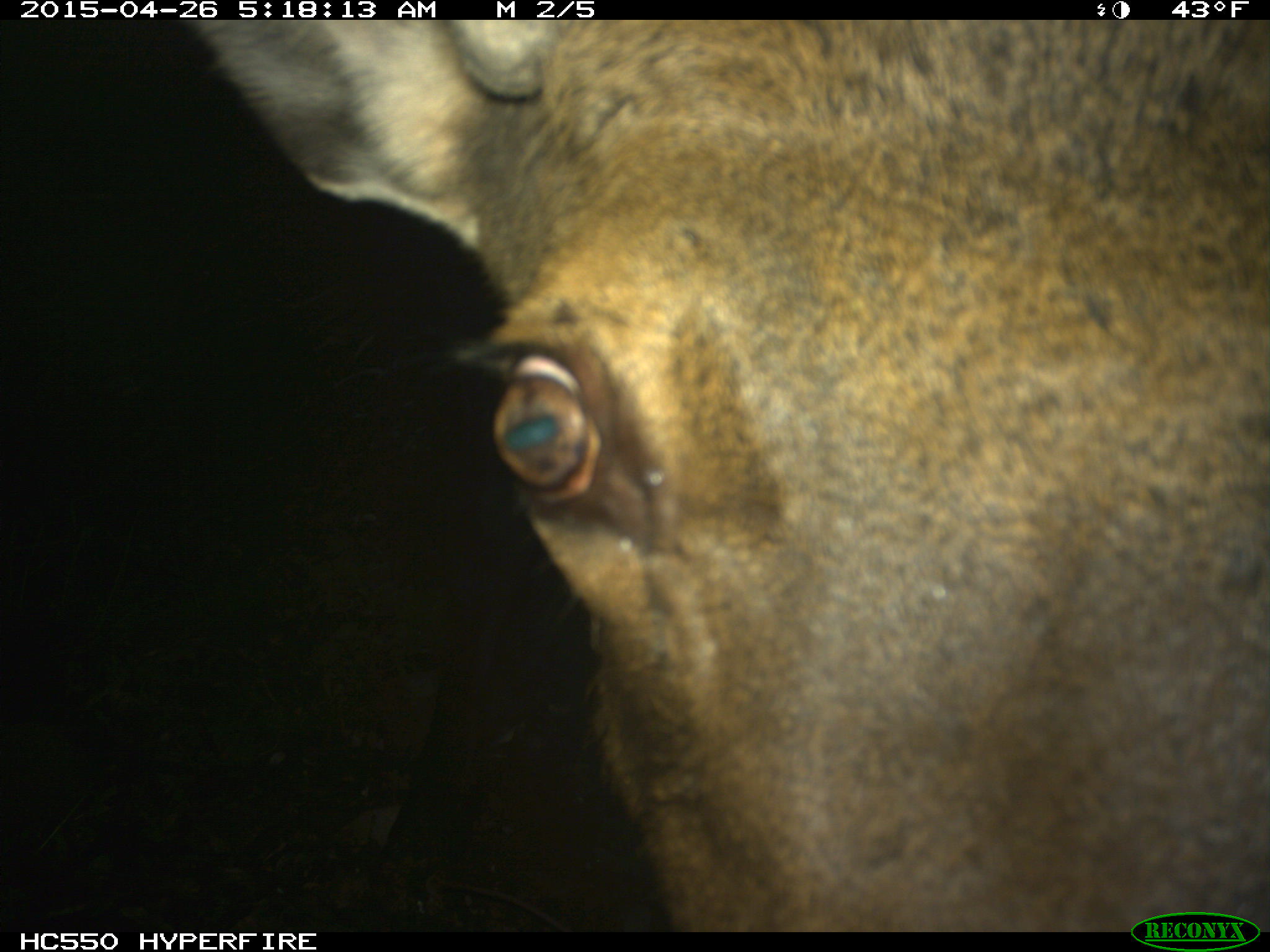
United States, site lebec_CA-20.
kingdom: Animalia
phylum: Chordata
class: Mammalia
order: Artiodactyla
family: Cervidae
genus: Cervus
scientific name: Cervus canadensis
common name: elk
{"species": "Cervus canadensis (elk)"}